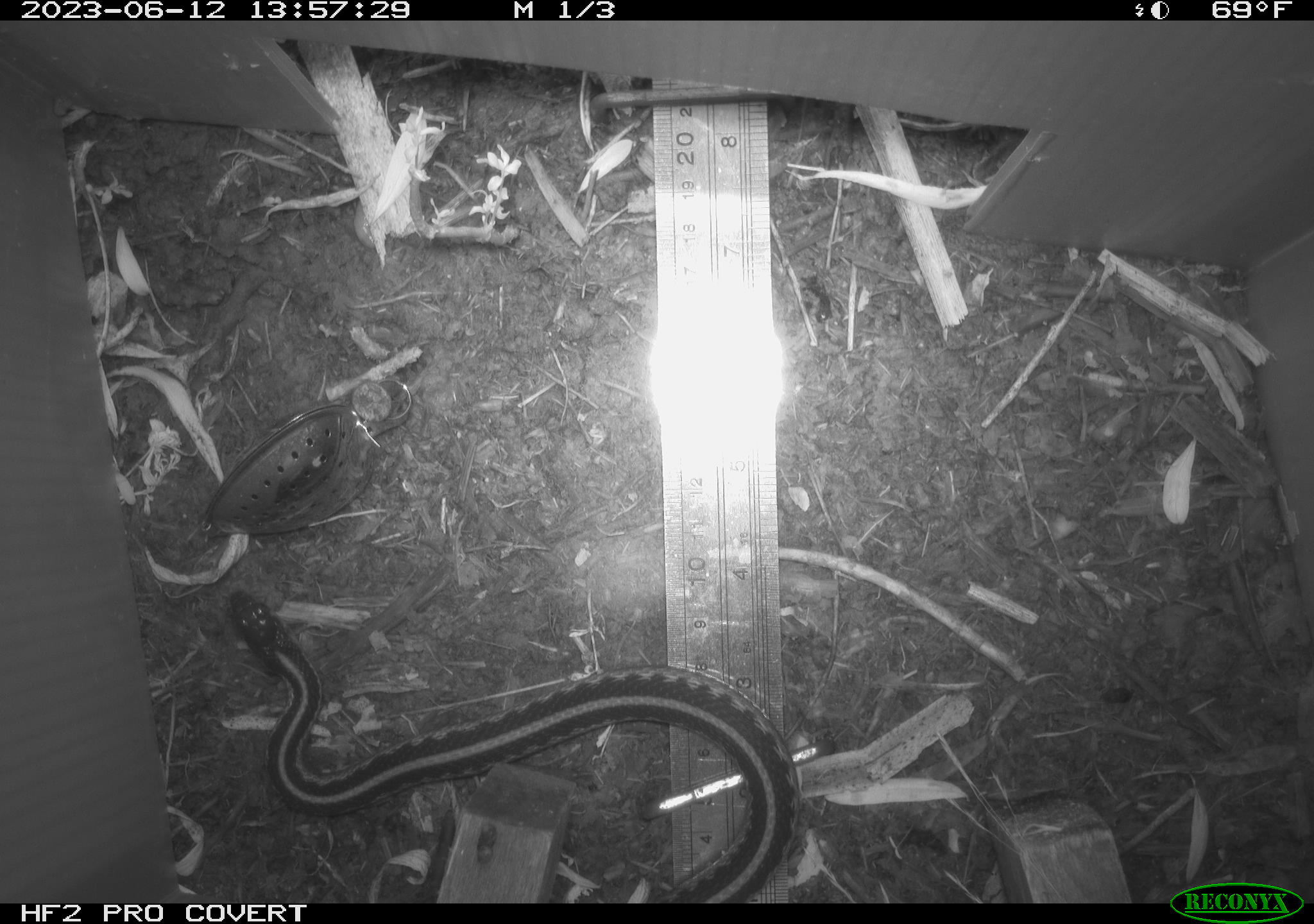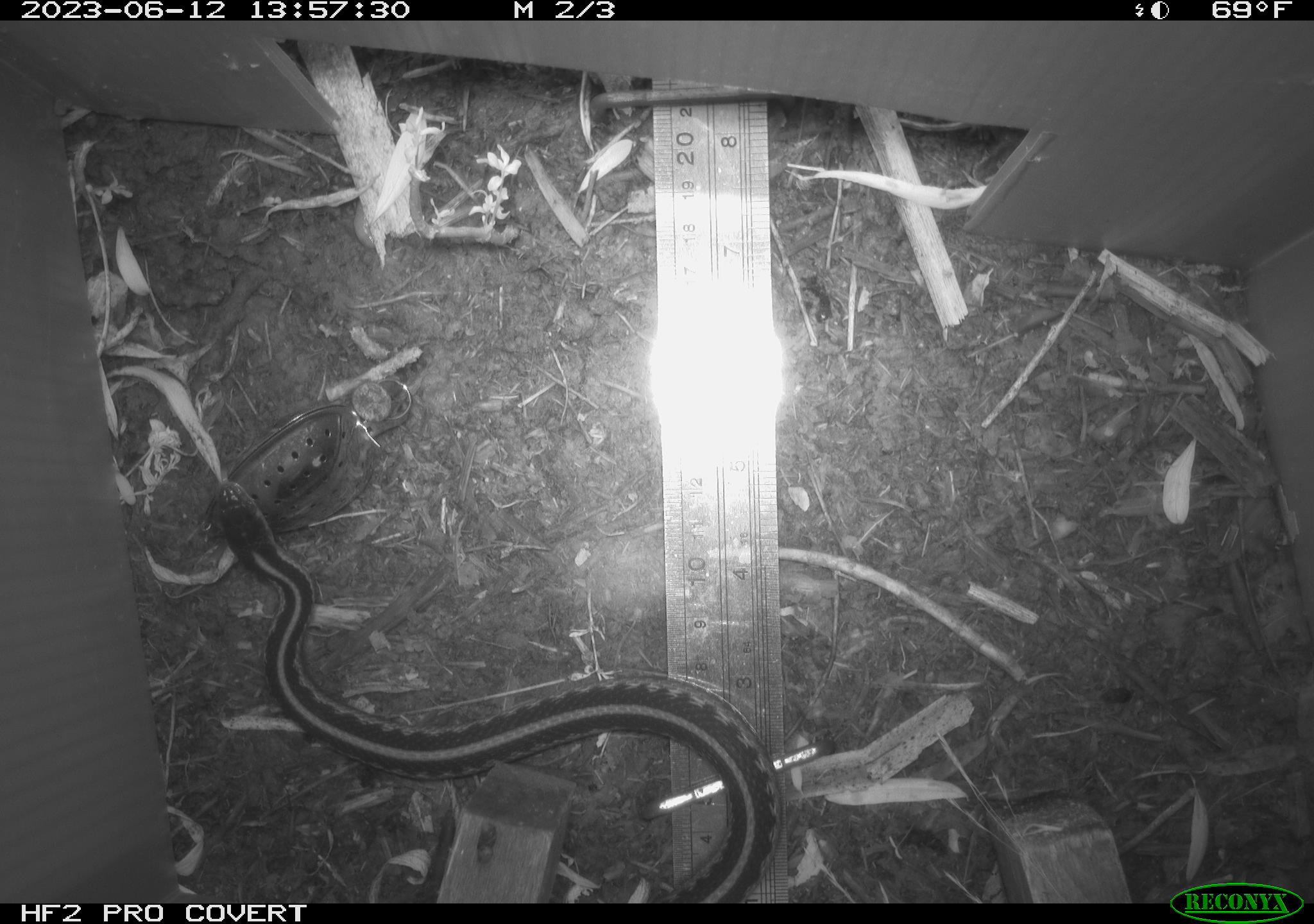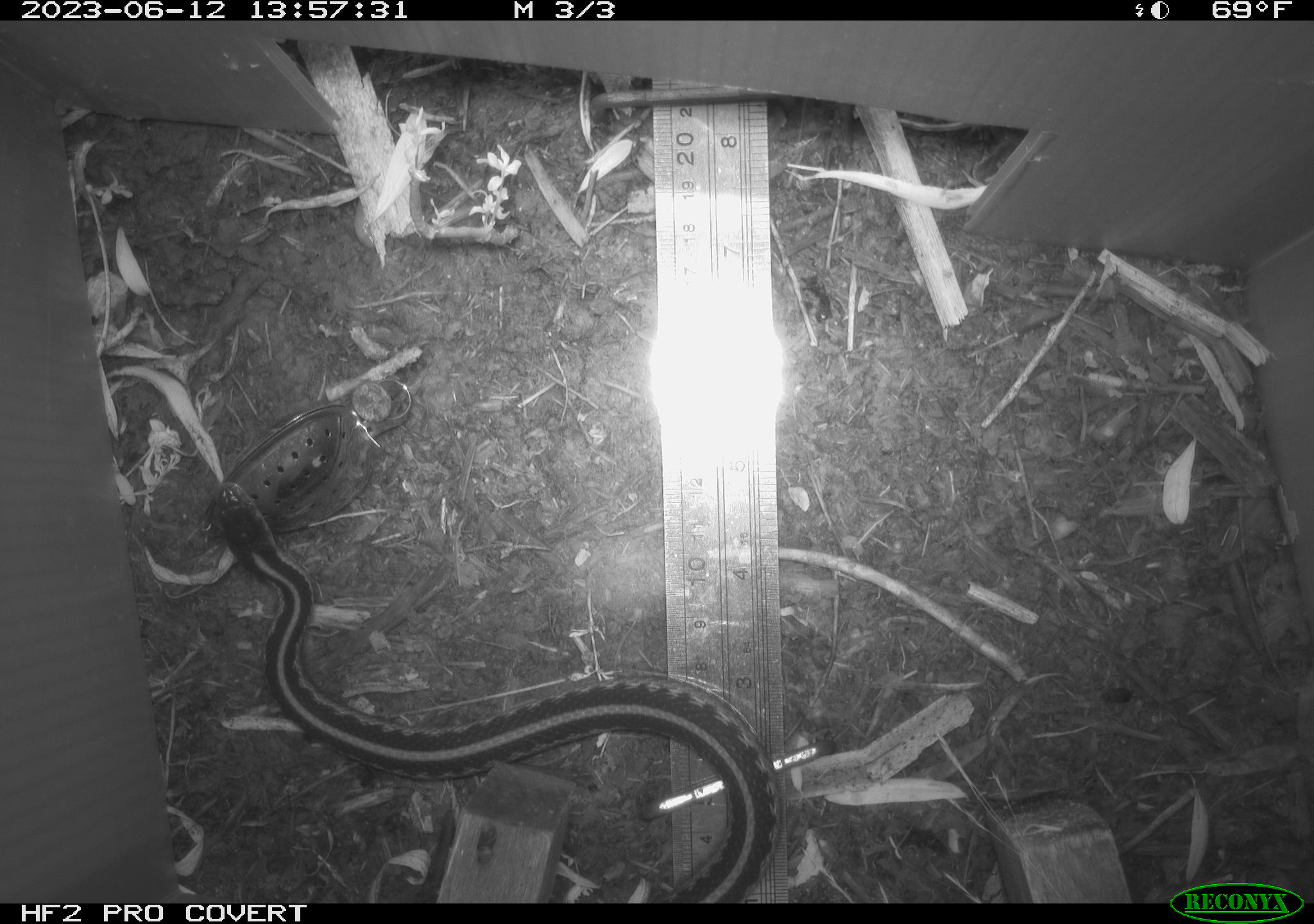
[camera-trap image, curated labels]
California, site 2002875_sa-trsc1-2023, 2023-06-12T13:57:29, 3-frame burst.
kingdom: Animalia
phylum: Chordata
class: Reptilia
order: Squamata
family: Colubridae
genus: Thamnophis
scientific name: Thamnophis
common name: american gartersnakes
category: thamnophis species